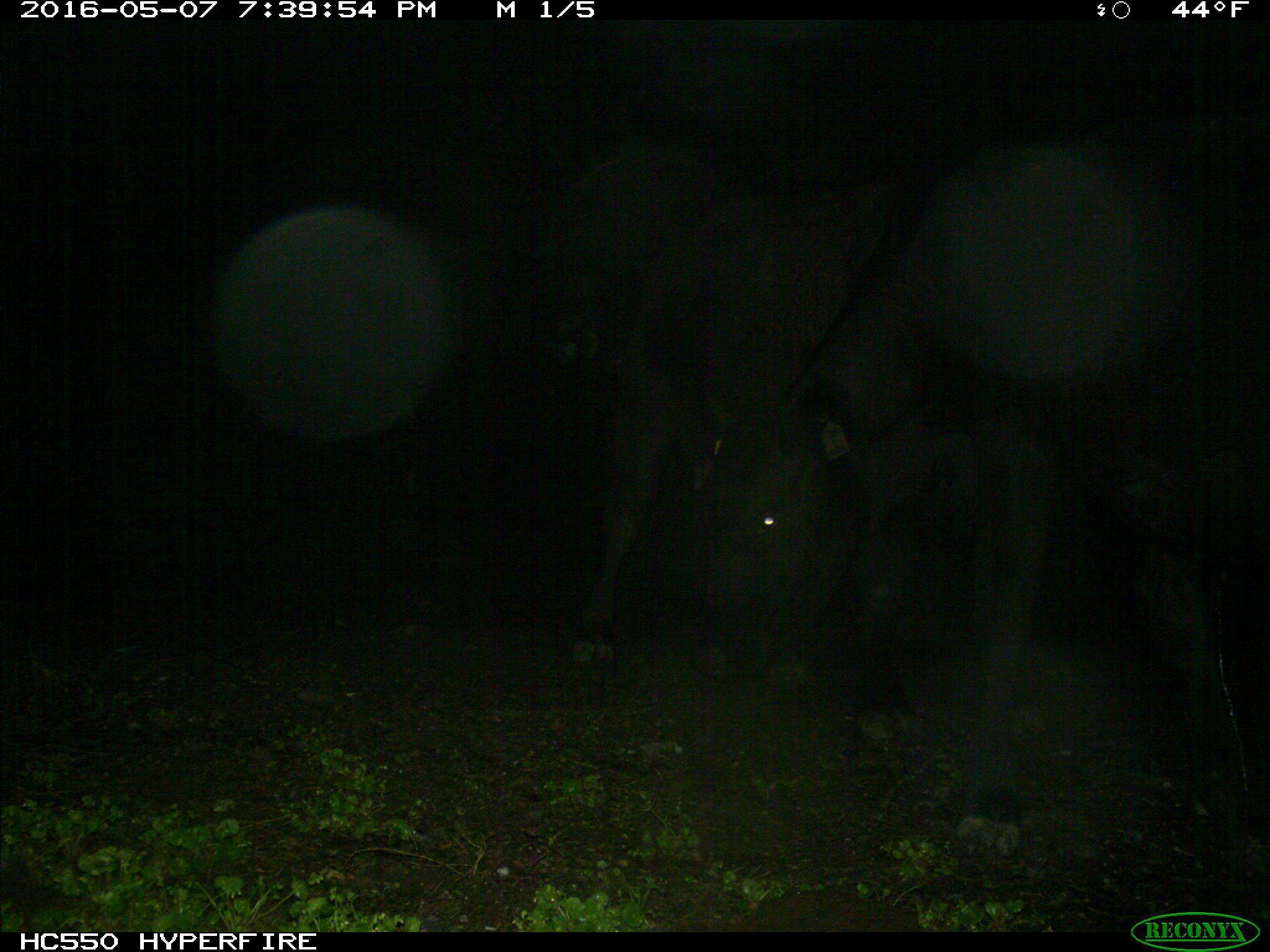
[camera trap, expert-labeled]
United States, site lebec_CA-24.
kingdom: Animalia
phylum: Chordata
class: Mammalia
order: Artiodactyla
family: Bovidae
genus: Bos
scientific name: Bos taurus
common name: domestic cow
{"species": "Bos taurus (domestic cow)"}